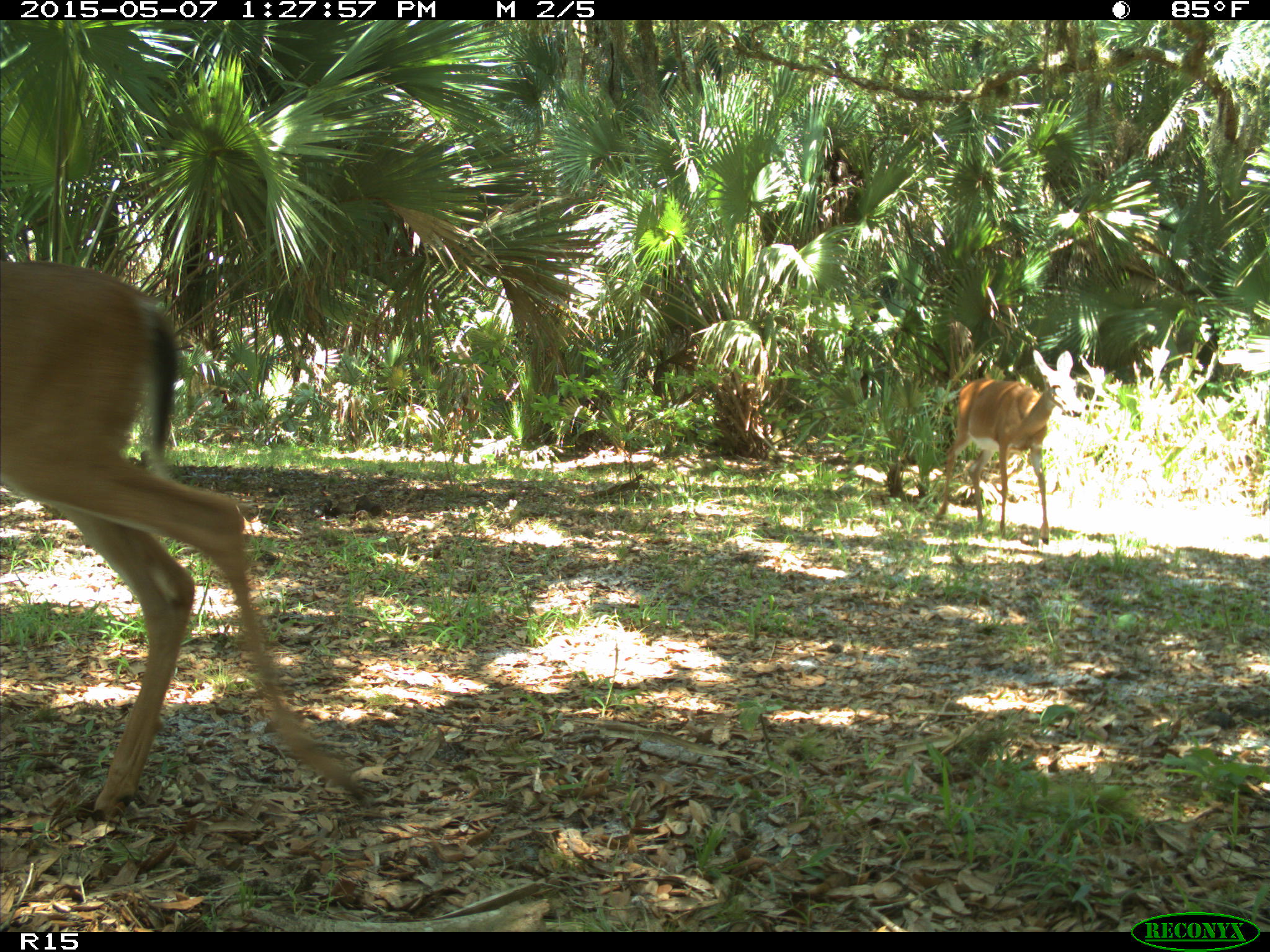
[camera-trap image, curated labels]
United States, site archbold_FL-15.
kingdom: Animalia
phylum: Chordata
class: Mammalia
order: Artiodactyla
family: Cervidae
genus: Odocoileus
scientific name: Odocoileus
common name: deer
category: unidentified deer